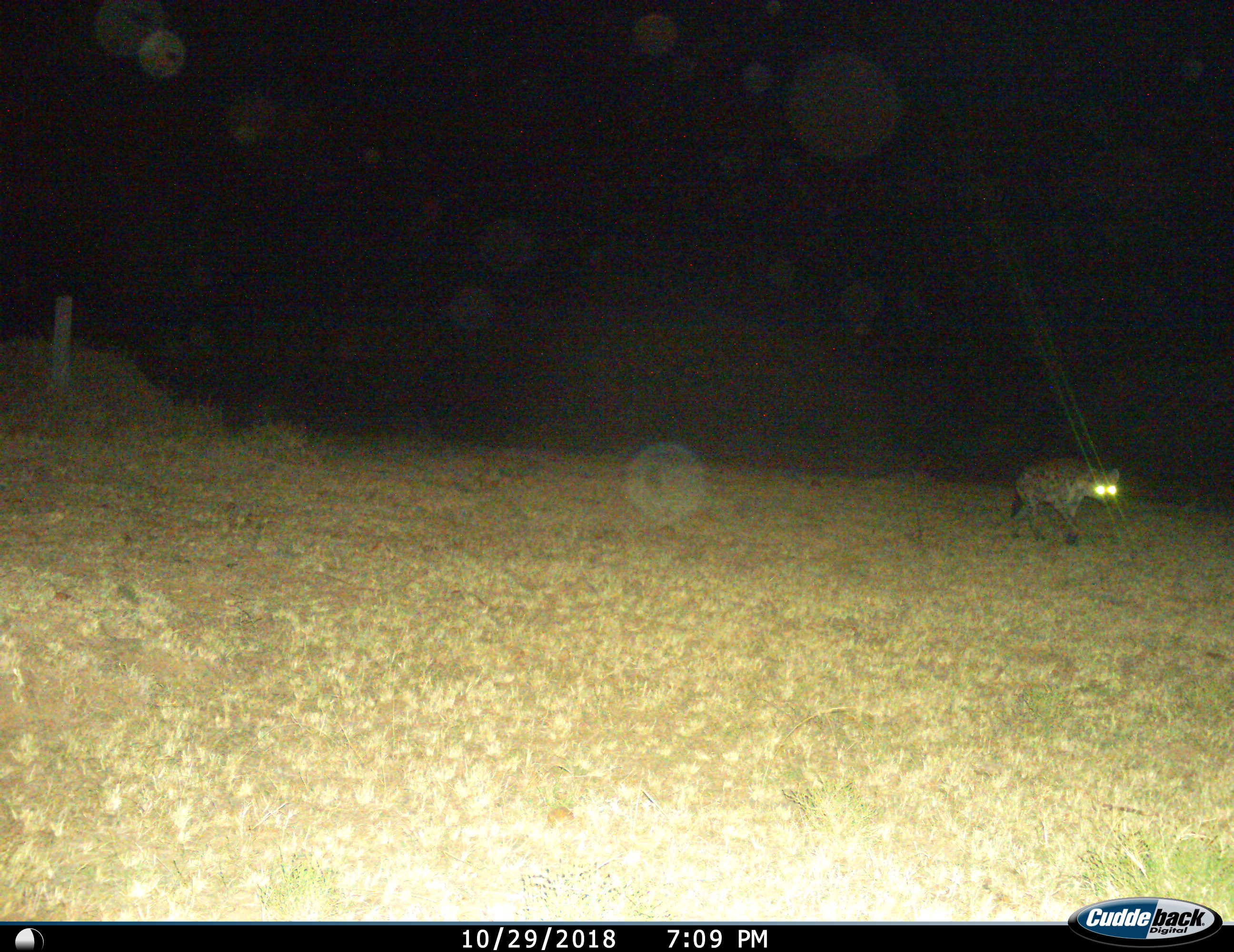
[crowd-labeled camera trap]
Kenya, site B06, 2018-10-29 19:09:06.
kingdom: Animalia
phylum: Chordata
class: Mammalia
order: Carnivora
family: Hyaenidae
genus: Crocuta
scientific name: Crocuta crocuta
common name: spotted hyena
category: hyenaspotted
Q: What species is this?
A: Hyenaspotted (spotted hyena) (Crocuta crocuta).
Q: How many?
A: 1.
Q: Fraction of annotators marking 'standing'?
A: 0%.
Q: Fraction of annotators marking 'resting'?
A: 0%.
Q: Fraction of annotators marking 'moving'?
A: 100%.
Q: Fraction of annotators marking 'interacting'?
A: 0%.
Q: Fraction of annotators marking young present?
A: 0%.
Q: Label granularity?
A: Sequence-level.